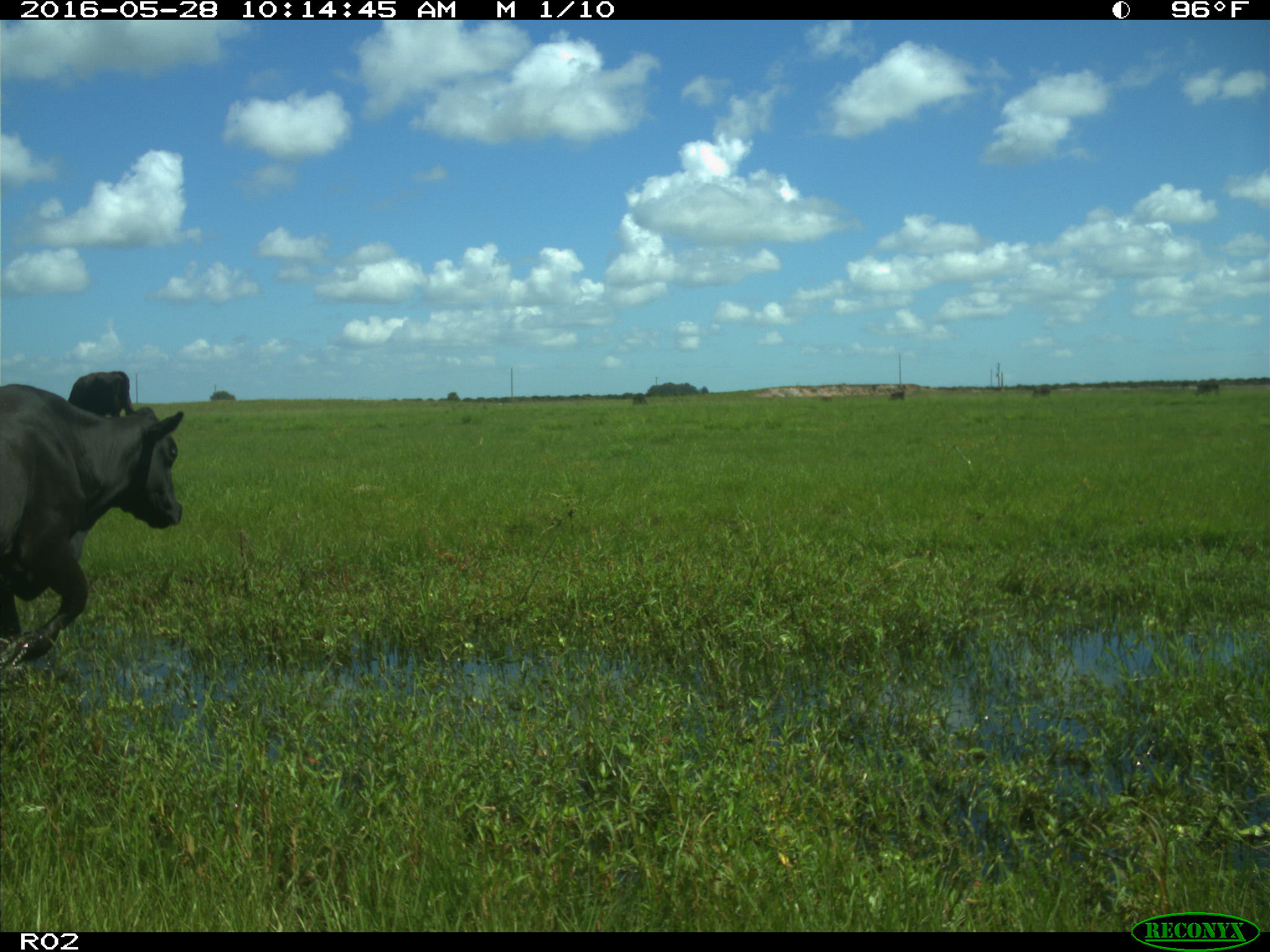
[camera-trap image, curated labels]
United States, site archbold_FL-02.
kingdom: Animalia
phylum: Chordata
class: Mammalia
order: Artiodactyla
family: Bovidae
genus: Bos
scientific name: Bos taurus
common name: domestic cow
Bos taurus (domestic cow).